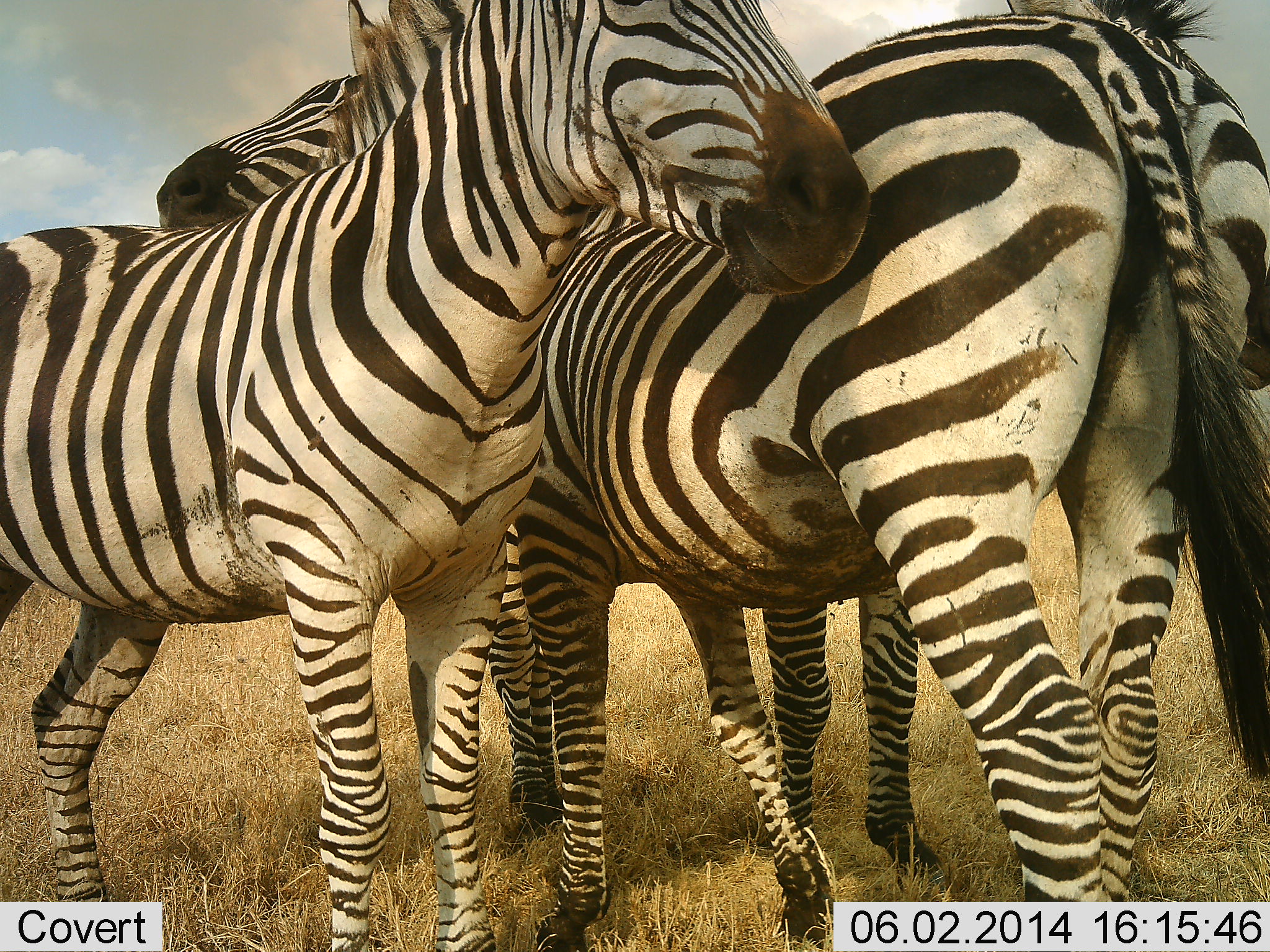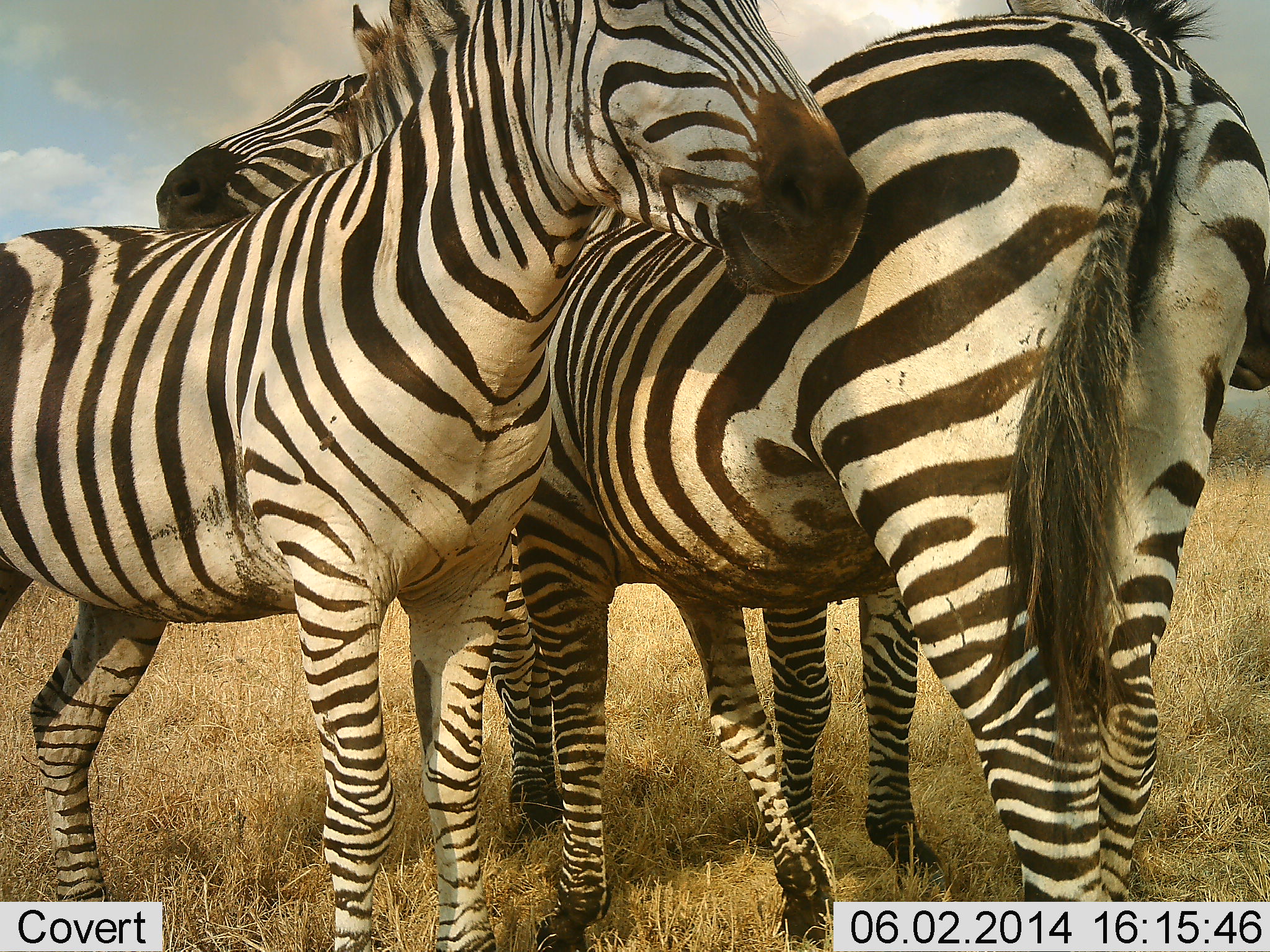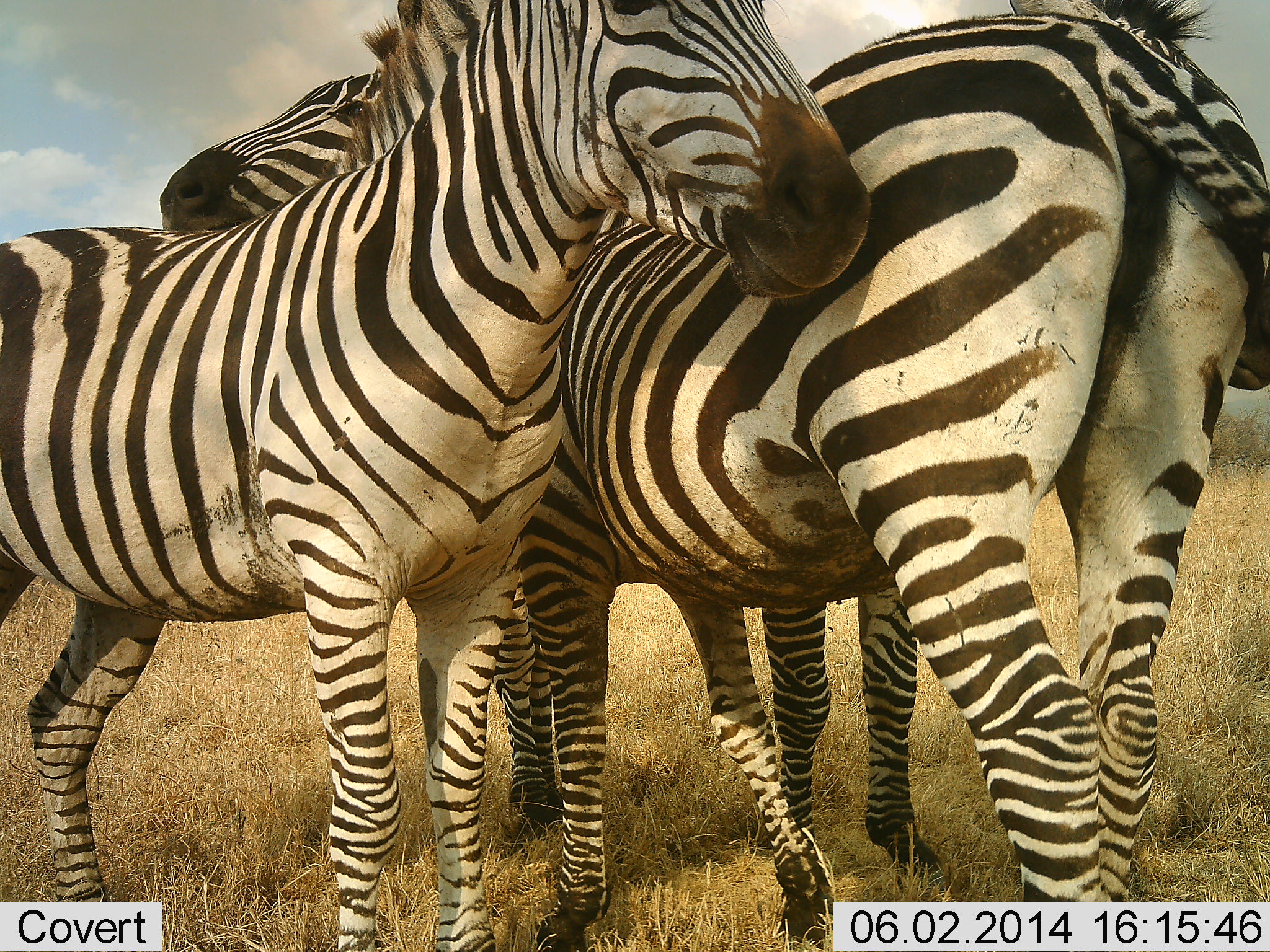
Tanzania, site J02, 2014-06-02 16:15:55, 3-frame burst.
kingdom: Animalia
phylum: Chordata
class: Mammalia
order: Perissodactyla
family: Equidae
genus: Equus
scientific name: Equus quagga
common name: plains zebra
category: zebra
Zebra (plains zebra) (Equus quagga), count 3. Behavior (volunteer vote fractions): standing 50%, resting 0%, moving 0%, interacting 70%. Young present (vote fraction): 0%. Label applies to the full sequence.